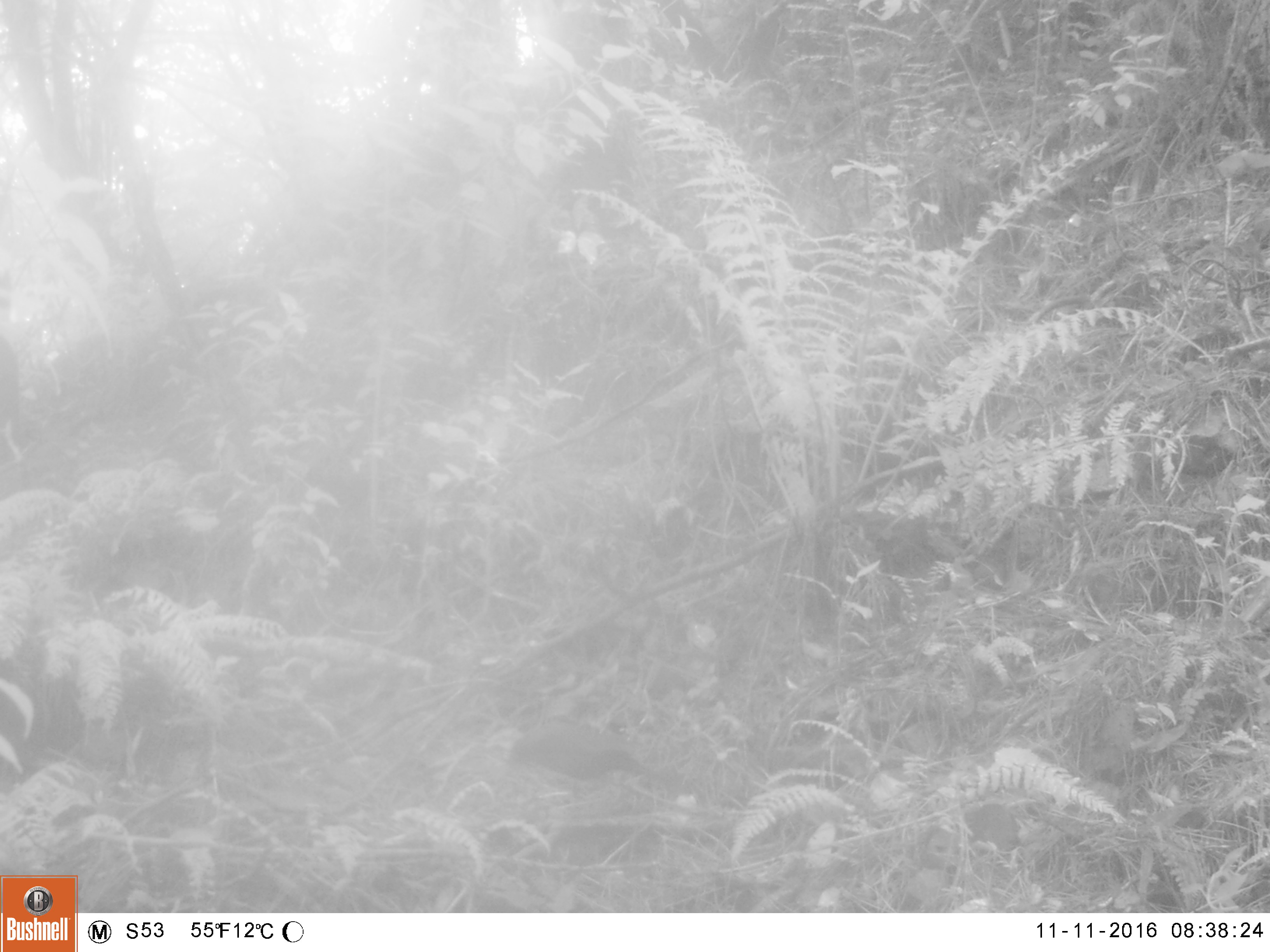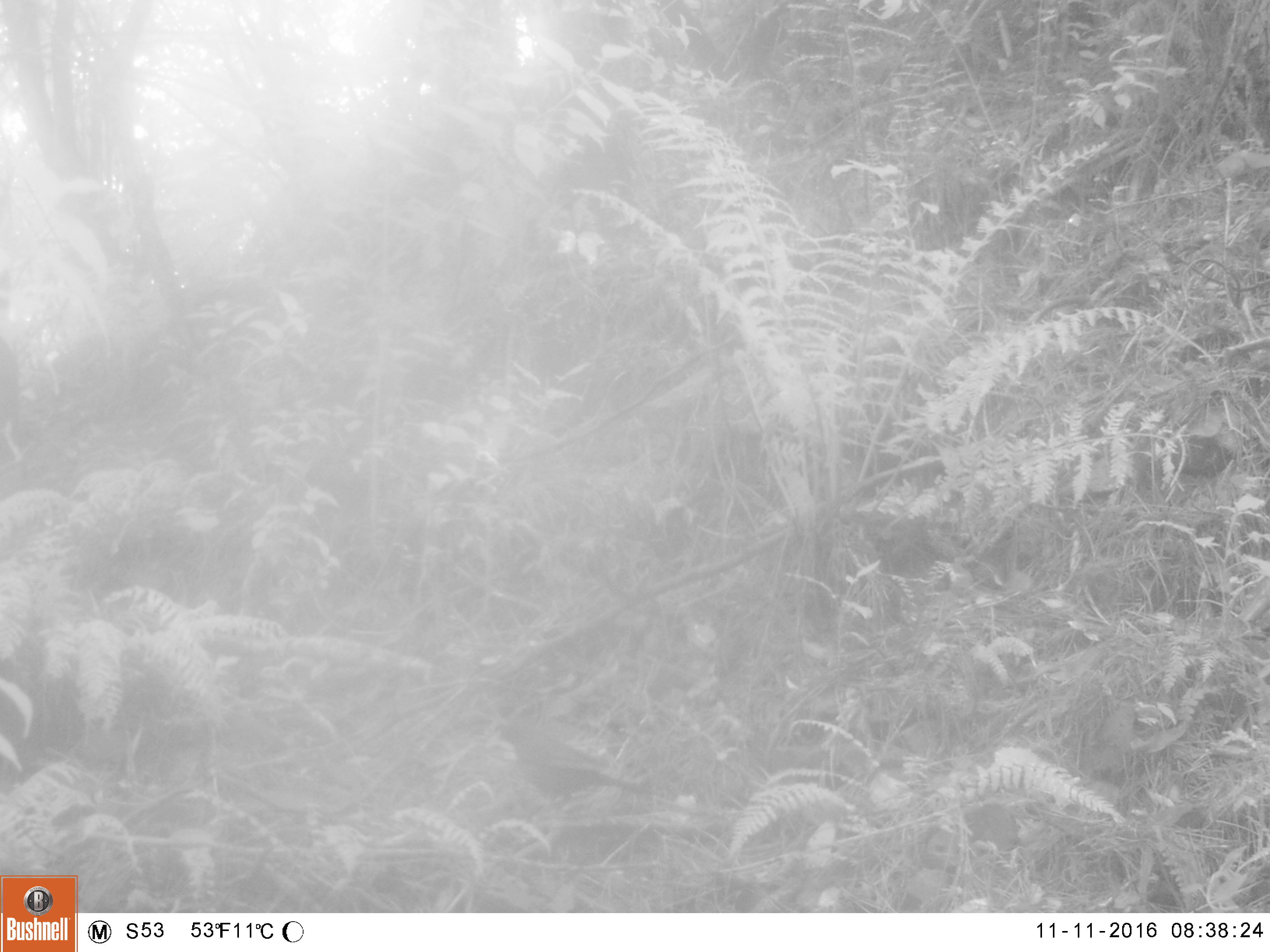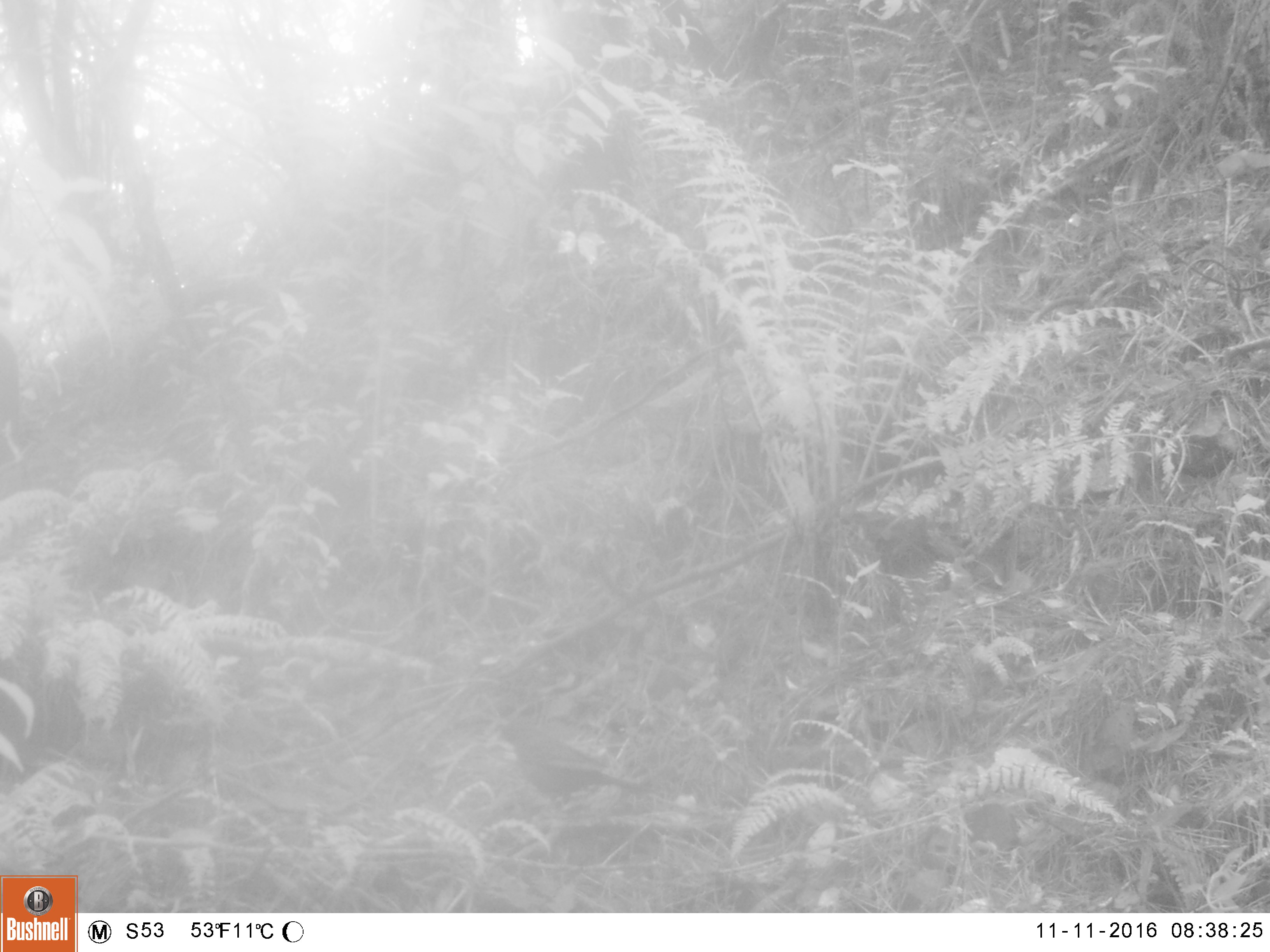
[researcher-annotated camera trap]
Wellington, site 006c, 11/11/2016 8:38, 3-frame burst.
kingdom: Animalia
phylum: Chordata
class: Aves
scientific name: Aves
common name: bird